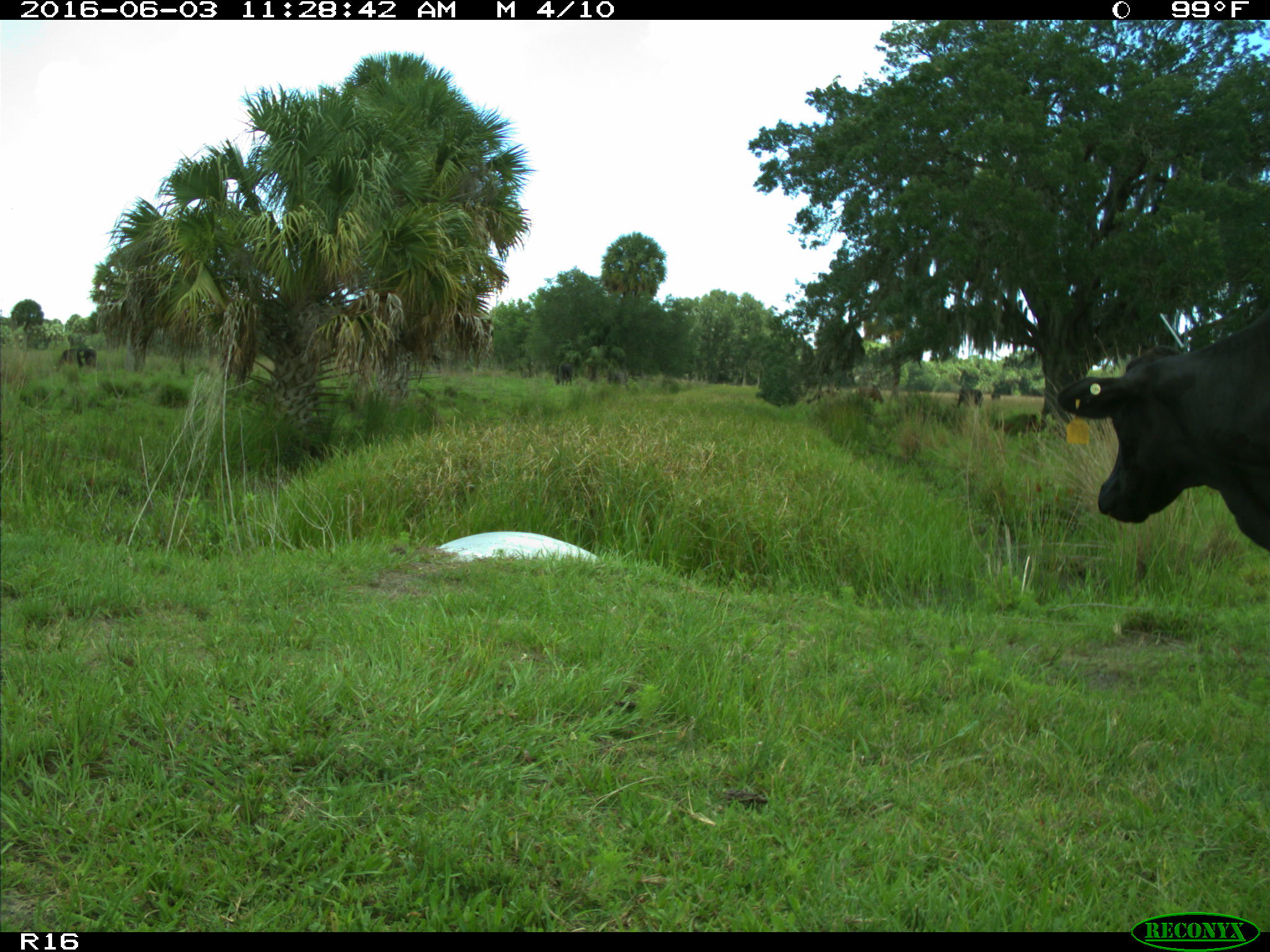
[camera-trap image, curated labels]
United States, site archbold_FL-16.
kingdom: Animalia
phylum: Chordata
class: Mammalia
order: Artiodactyla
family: Bovidae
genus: Bos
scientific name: Bos taurus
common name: domestic cow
Bos taurus (domestic cow).